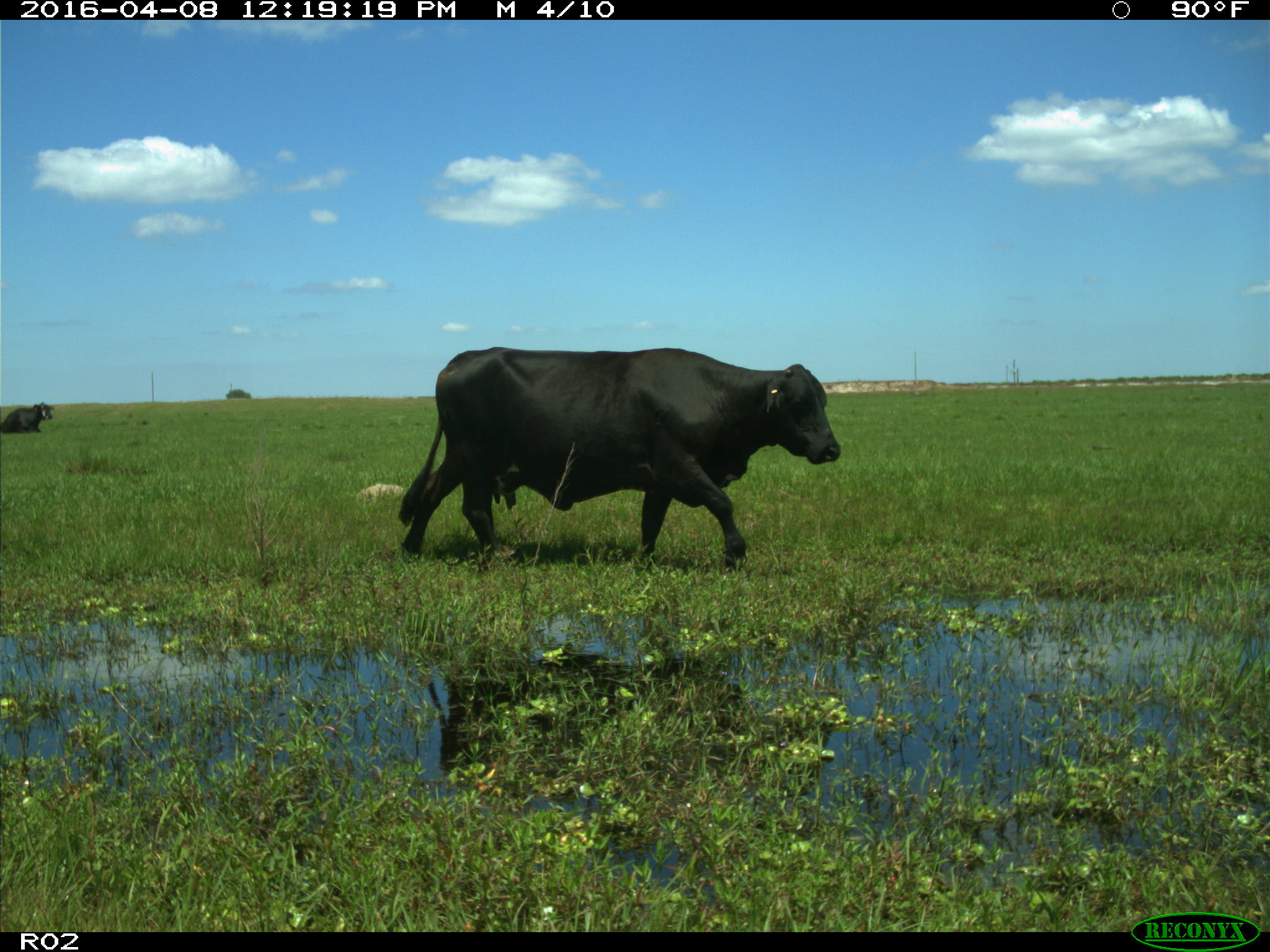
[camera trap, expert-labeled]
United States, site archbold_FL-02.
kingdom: Animalia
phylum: Chordata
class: Mammalia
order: Artiodactyla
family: Bovidae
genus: Bos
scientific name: Bos taurus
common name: domestic cow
Bos taurus (domestic cow).